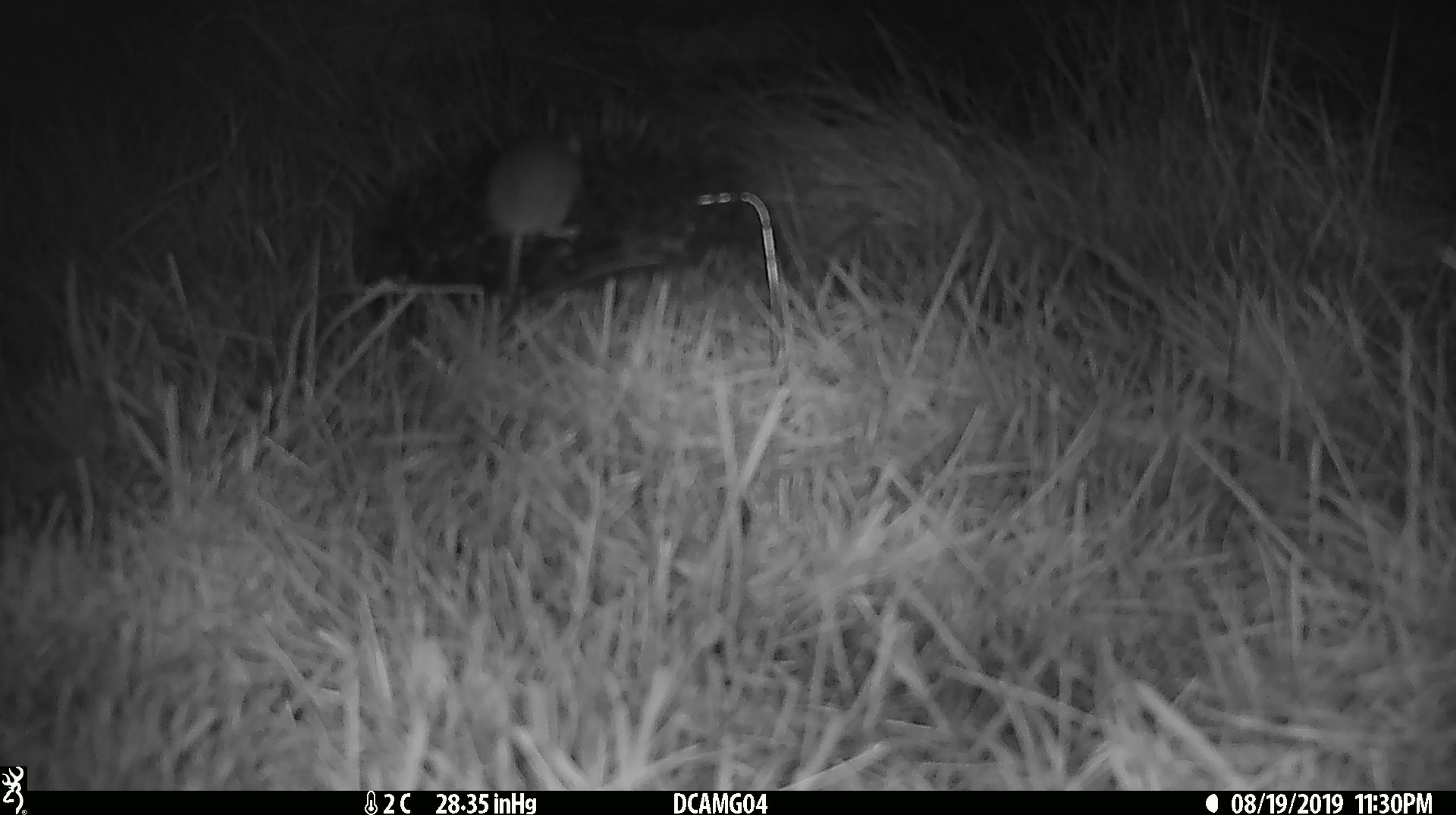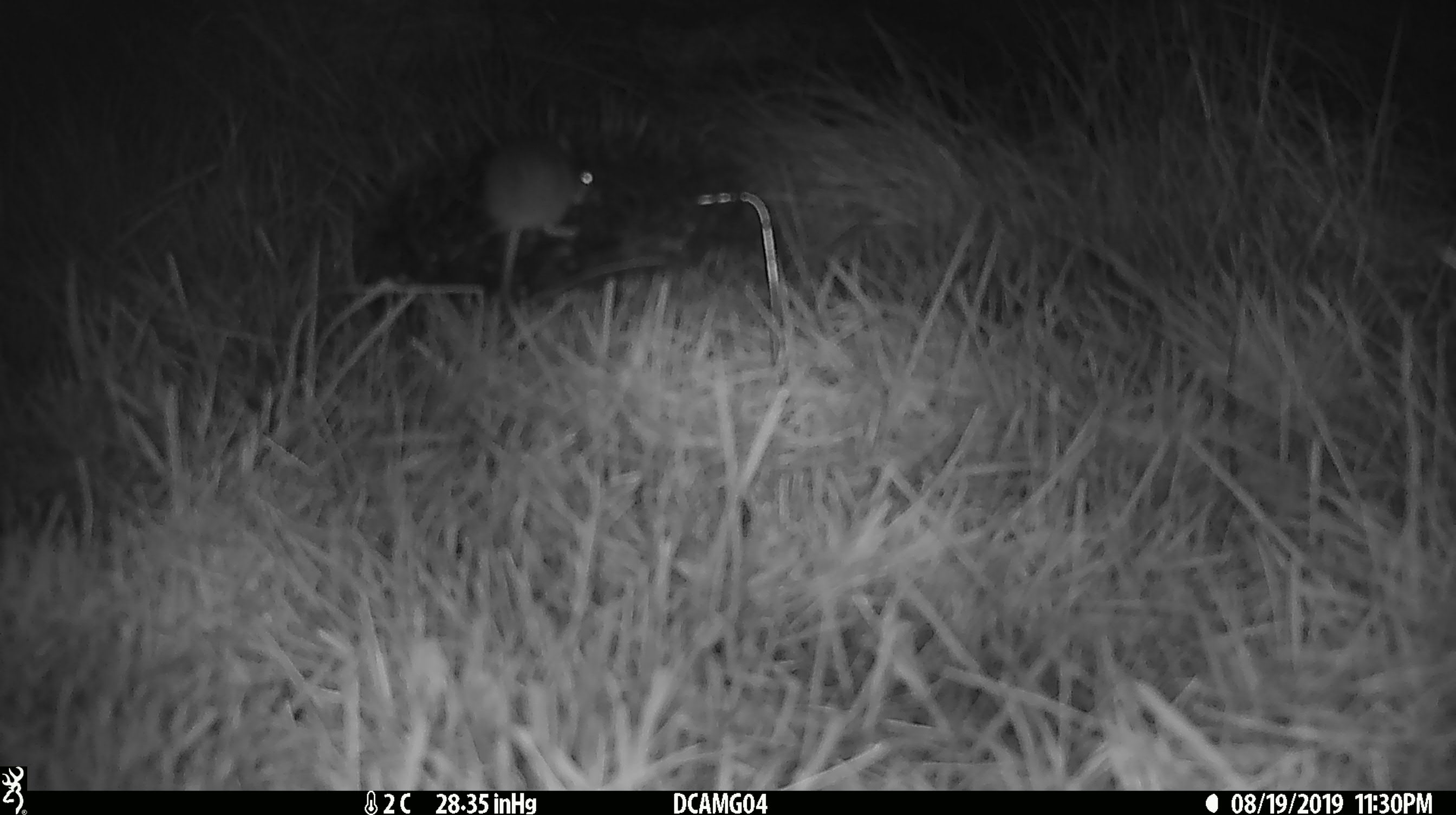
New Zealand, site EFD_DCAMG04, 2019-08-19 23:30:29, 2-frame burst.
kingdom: Animalia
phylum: Chordata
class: Mammalia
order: Rodentia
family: Muridae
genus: Mus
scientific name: Mus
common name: mouse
Mouse (Mus).